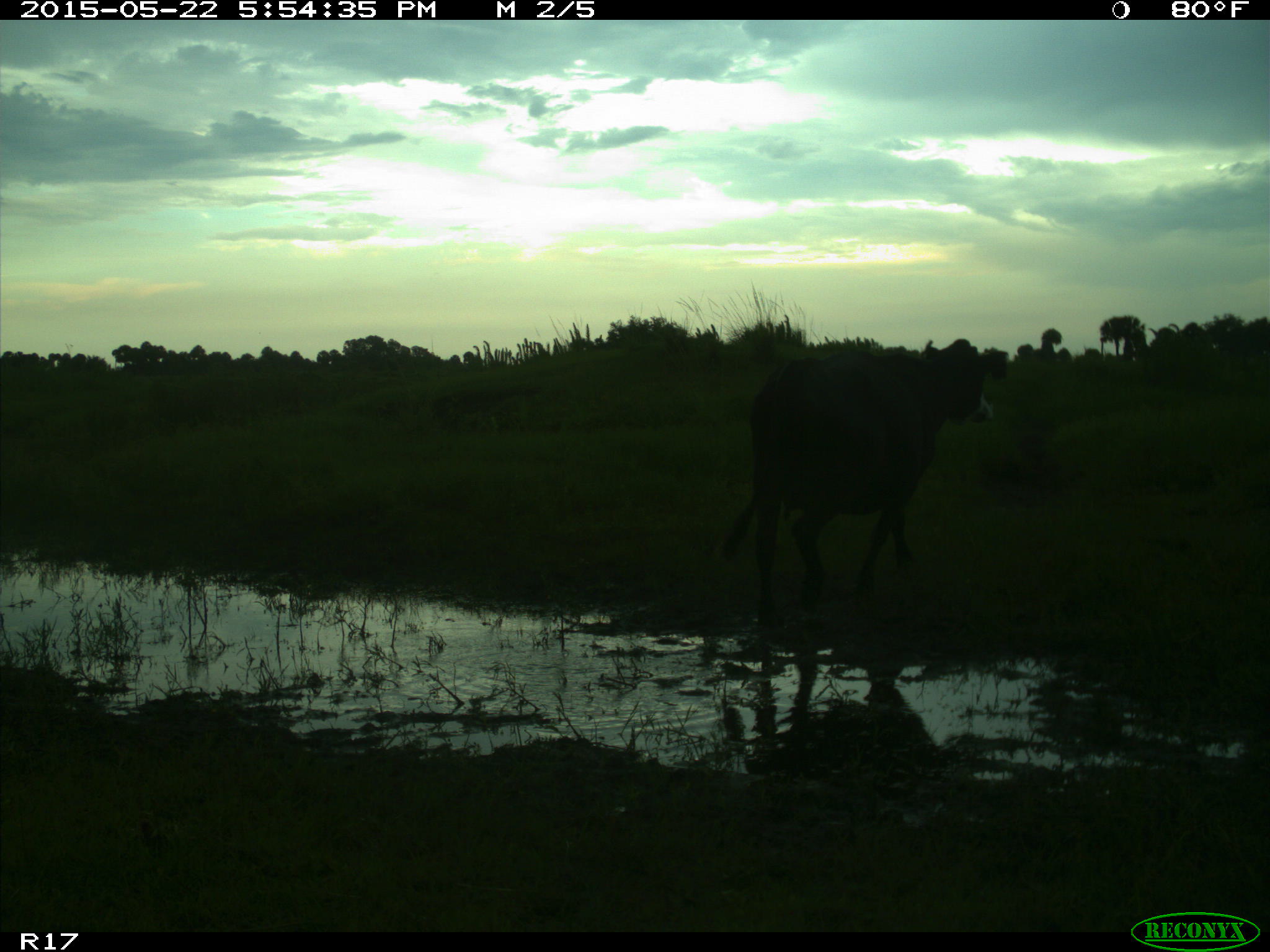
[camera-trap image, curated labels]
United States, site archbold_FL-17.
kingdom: Animalia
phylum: Chordata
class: Mammalia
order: Artiodactyla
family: Bovidae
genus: Bos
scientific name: Bos taurus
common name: domestic cow